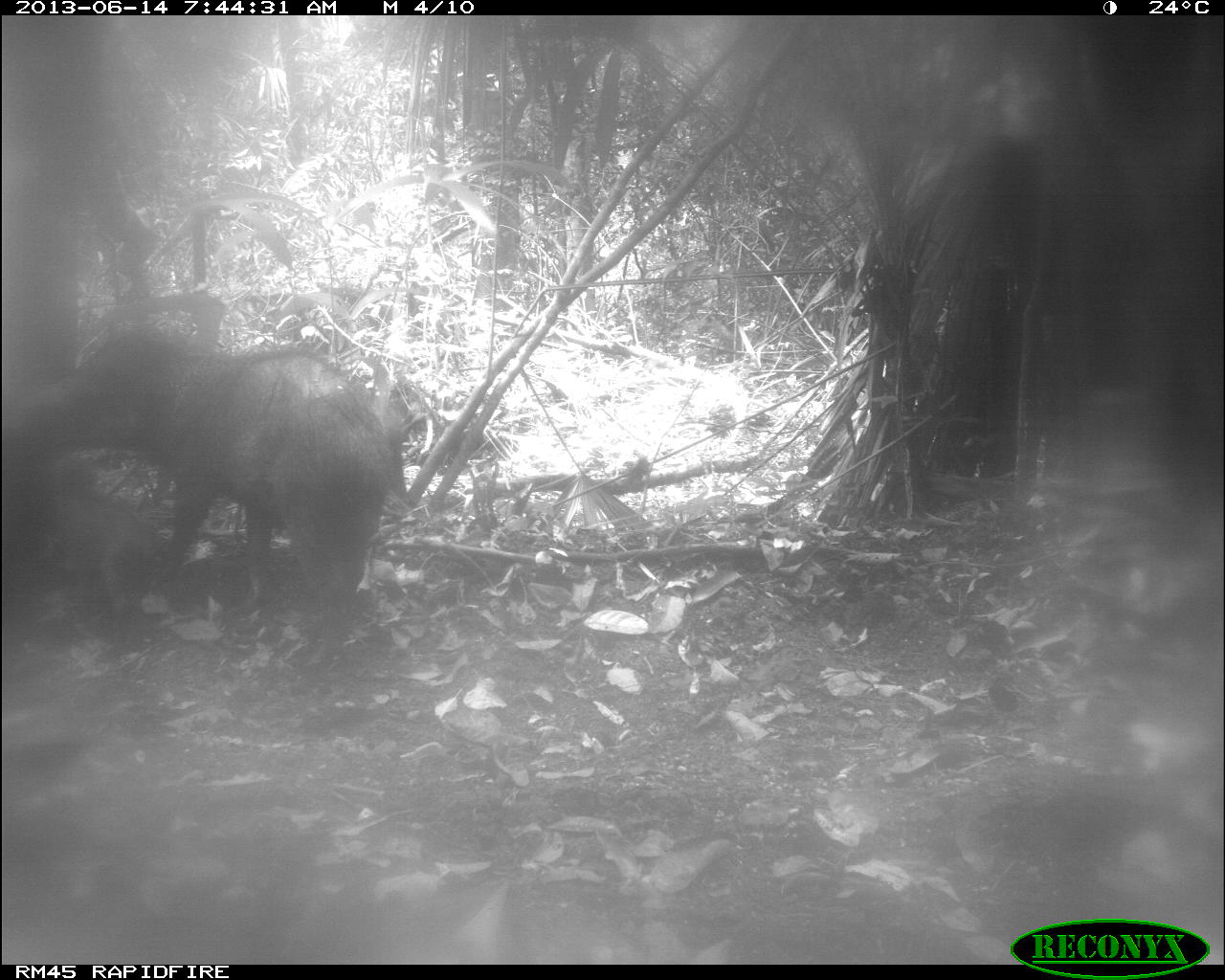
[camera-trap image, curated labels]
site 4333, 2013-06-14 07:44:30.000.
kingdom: Animalia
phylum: Chordata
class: Mammalia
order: Artiodactyla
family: Tayassuidae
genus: Tayassu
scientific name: Tayassu pecari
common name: white-lipped peccary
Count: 3.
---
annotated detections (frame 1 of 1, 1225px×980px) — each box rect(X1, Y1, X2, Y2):
tayassu pecari: rect(0, 326, 419, 675); rect(15, 472, 158, 646)